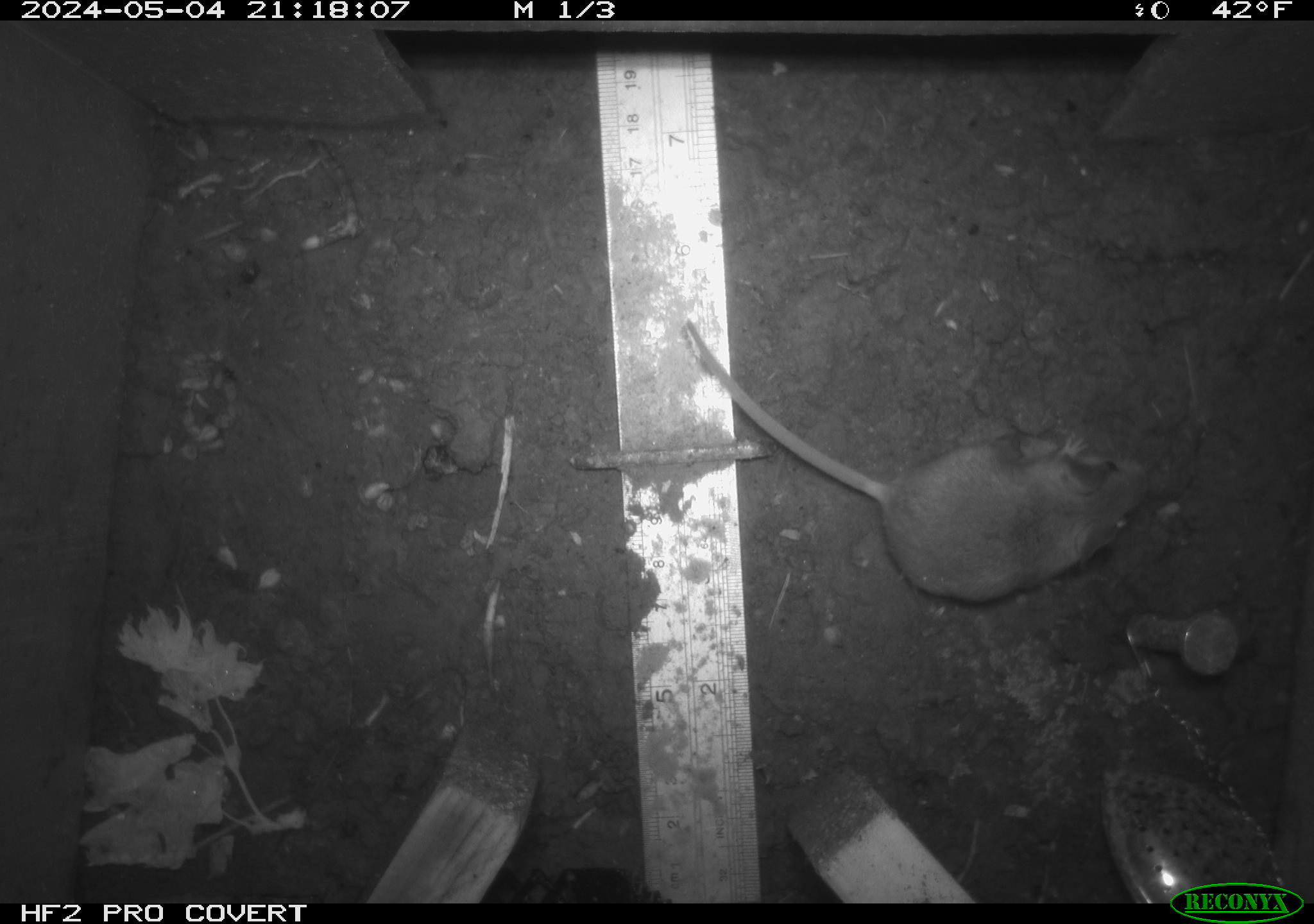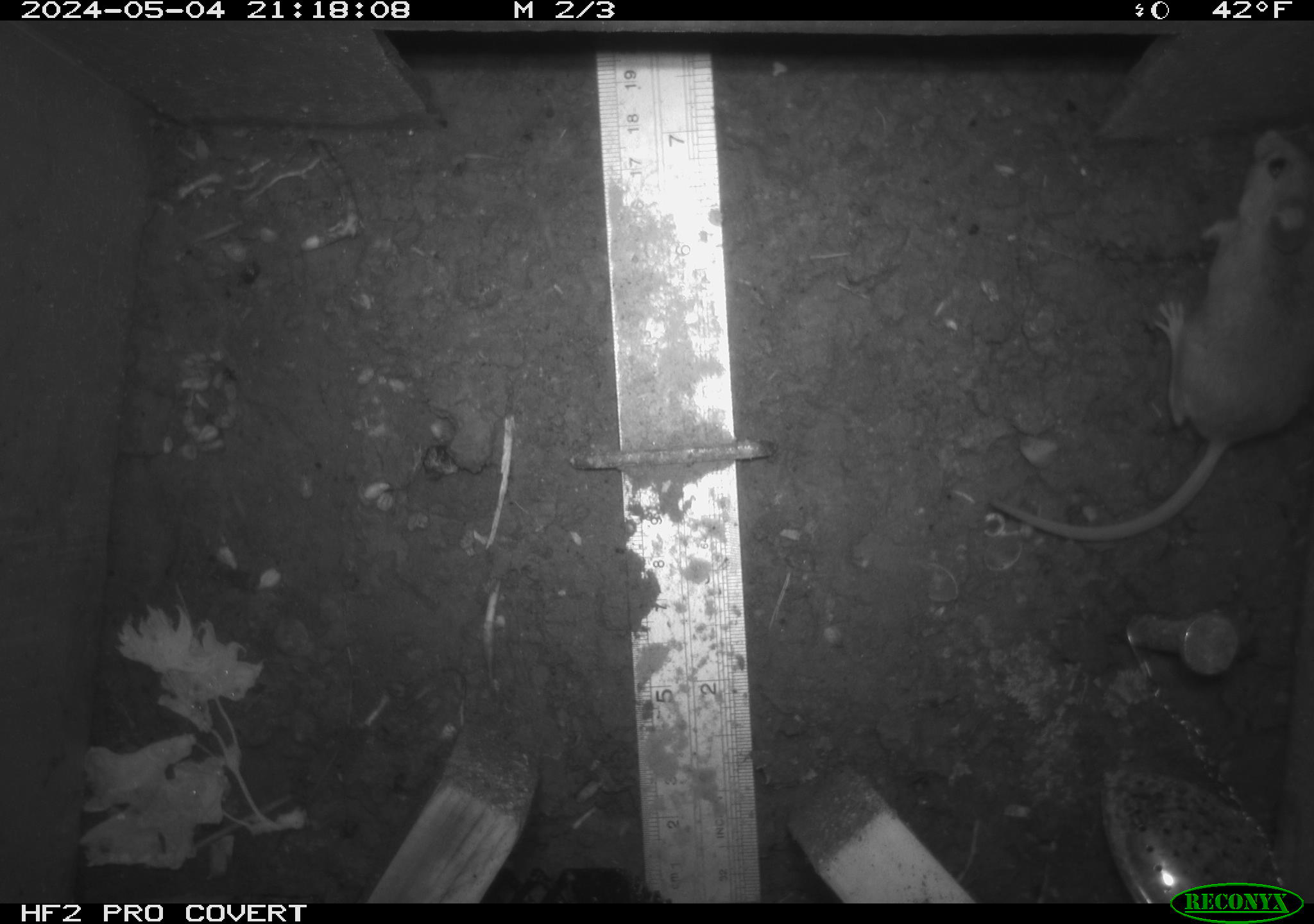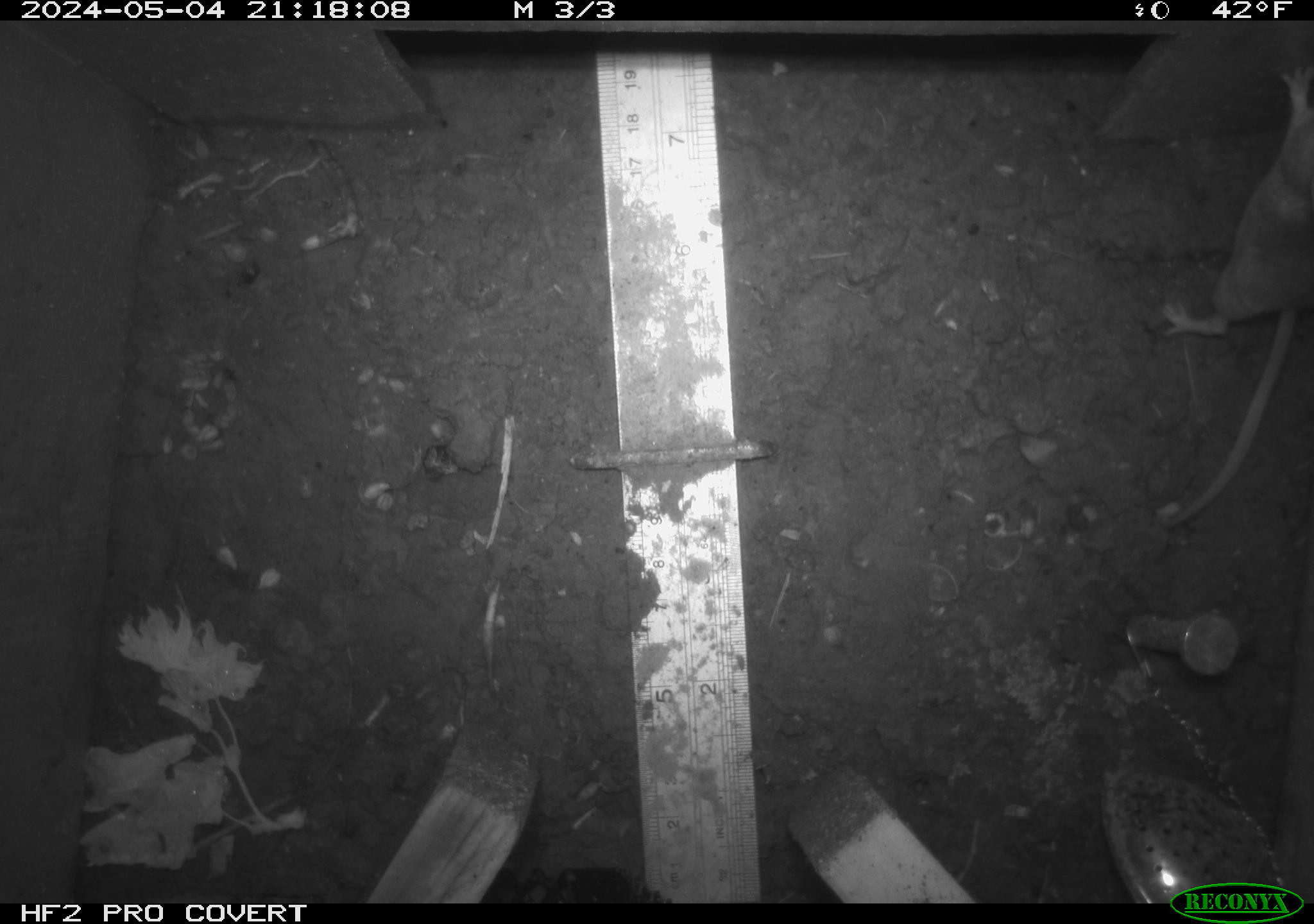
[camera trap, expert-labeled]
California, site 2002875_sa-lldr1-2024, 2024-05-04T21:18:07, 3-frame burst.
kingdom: Animalia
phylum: Chordata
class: Mammalia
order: Rodentia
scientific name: Rodentia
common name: mouse species